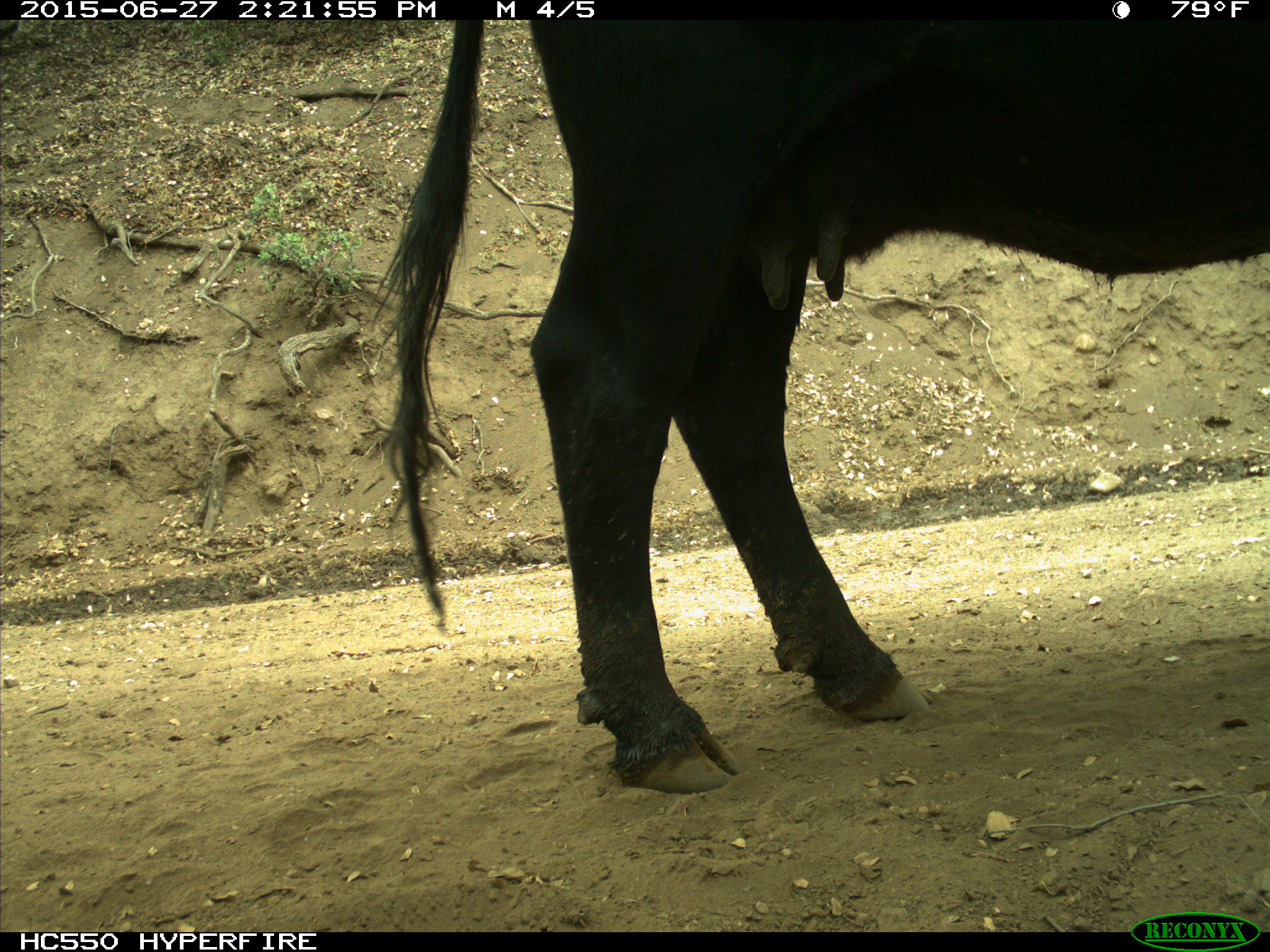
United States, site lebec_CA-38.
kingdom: Animalia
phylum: Chordata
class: Mammalia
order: Artiodactyla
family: Bovidae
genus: Bos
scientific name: Bos taurus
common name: domestic cow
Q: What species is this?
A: Bos taurus (domestic cow).